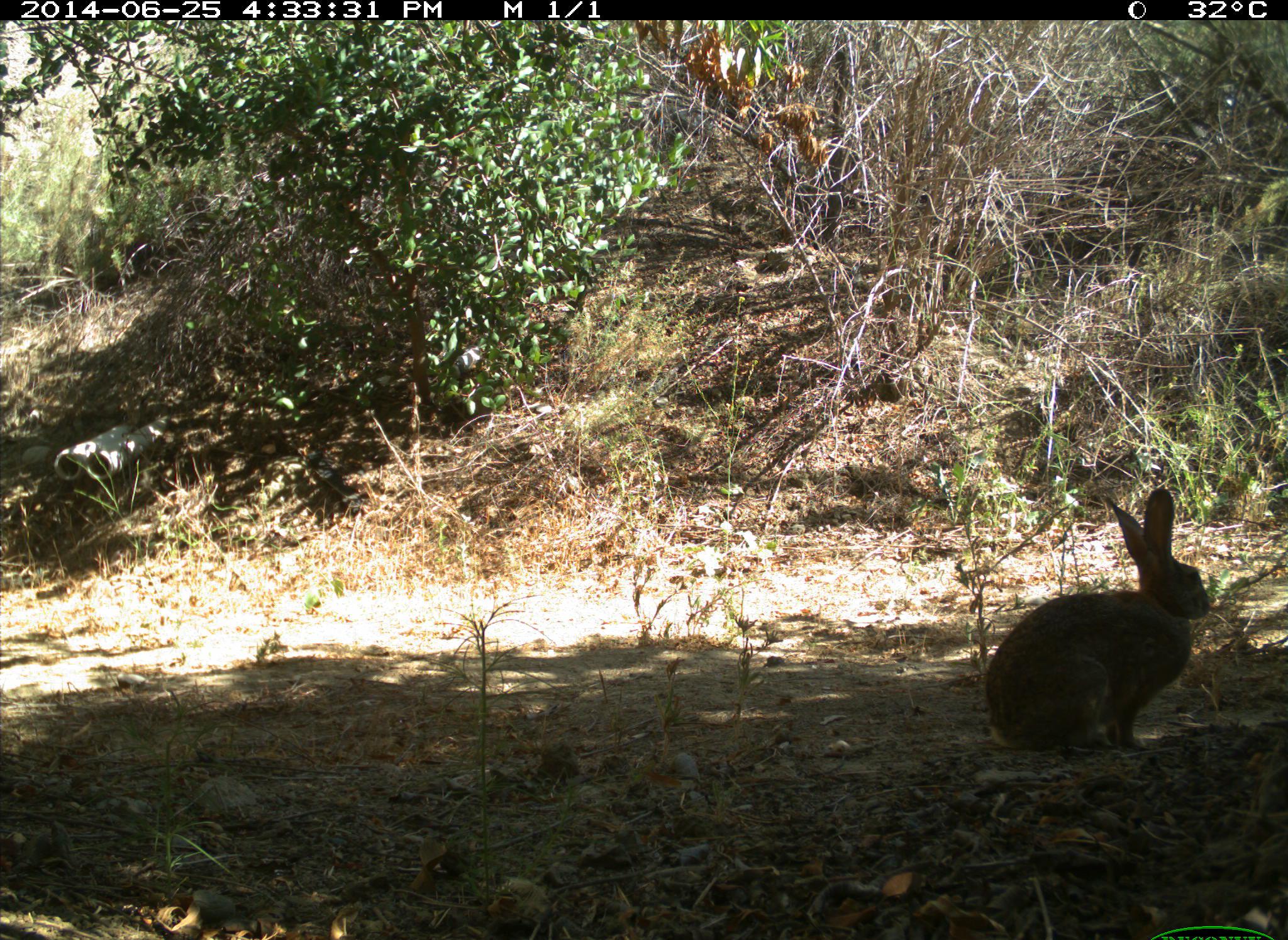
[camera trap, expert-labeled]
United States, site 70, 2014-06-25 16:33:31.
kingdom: Animalia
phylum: Chordata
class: Mammalia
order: Lagomorpha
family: Leporidae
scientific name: Leporidae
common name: rabbits and hares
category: rabbit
Rabbit (rabbits and hares) (Leporidae).